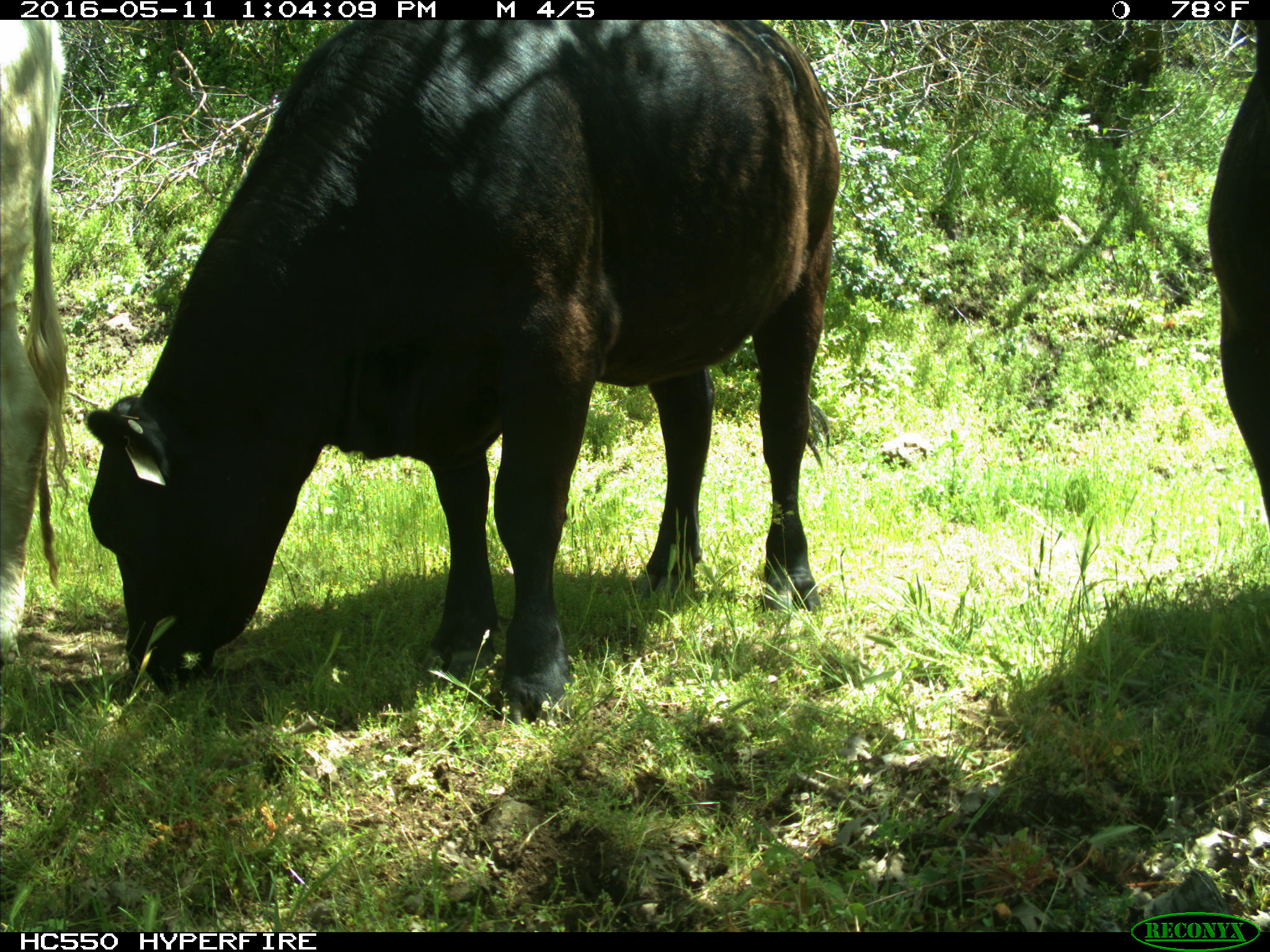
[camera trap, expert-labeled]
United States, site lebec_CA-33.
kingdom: Animalia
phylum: Chordata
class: Mammalia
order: Artiodactyla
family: Bovidae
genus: Bos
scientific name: Bos taurus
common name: domestic cow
Bos taurus (domestic cow).